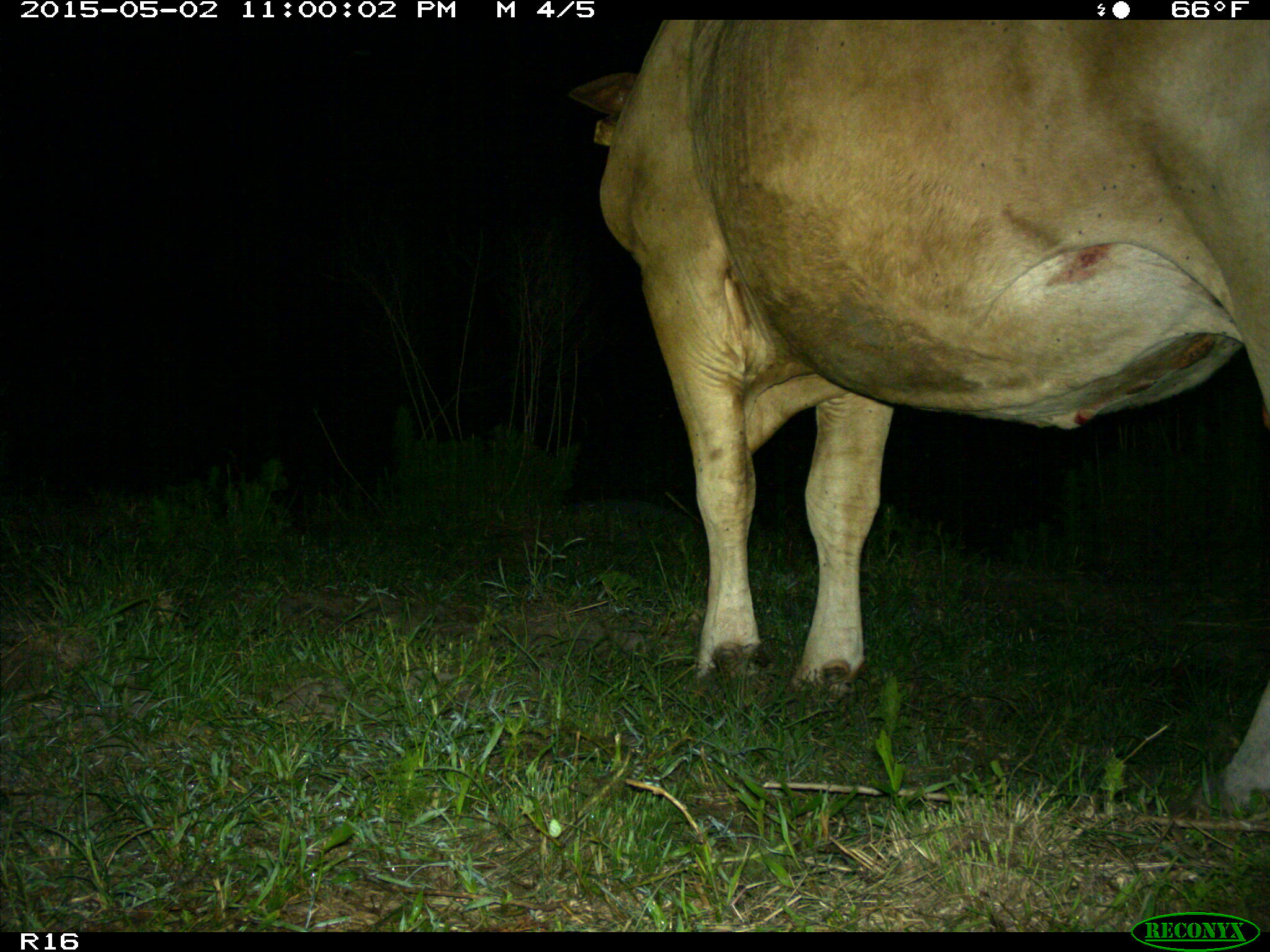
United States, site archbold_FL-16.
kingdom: Animalia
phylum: Chordata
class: Mammalia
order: Artiodactyla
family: Bovidae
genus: Bos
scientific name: Bos taurus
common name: domestic cow